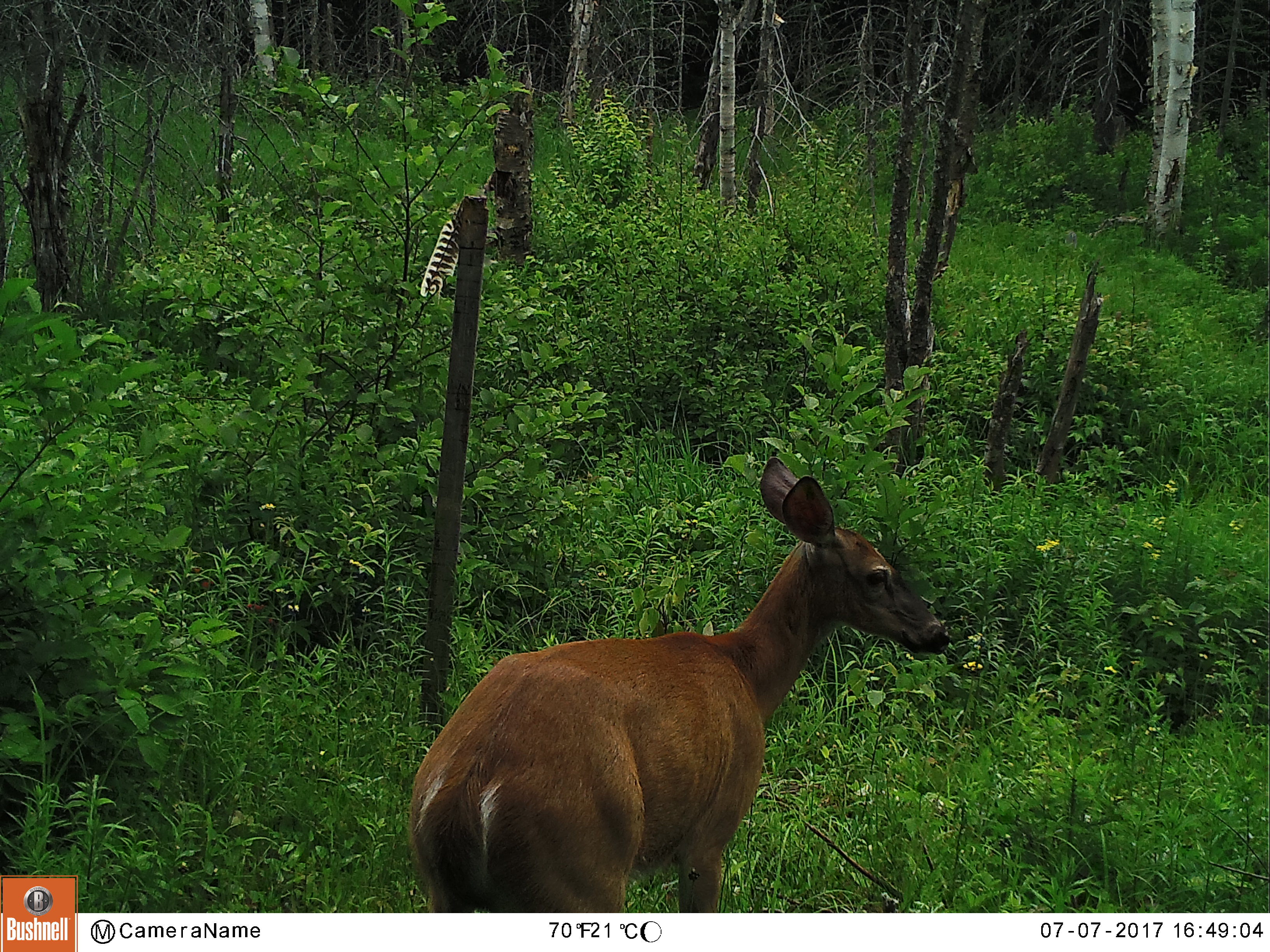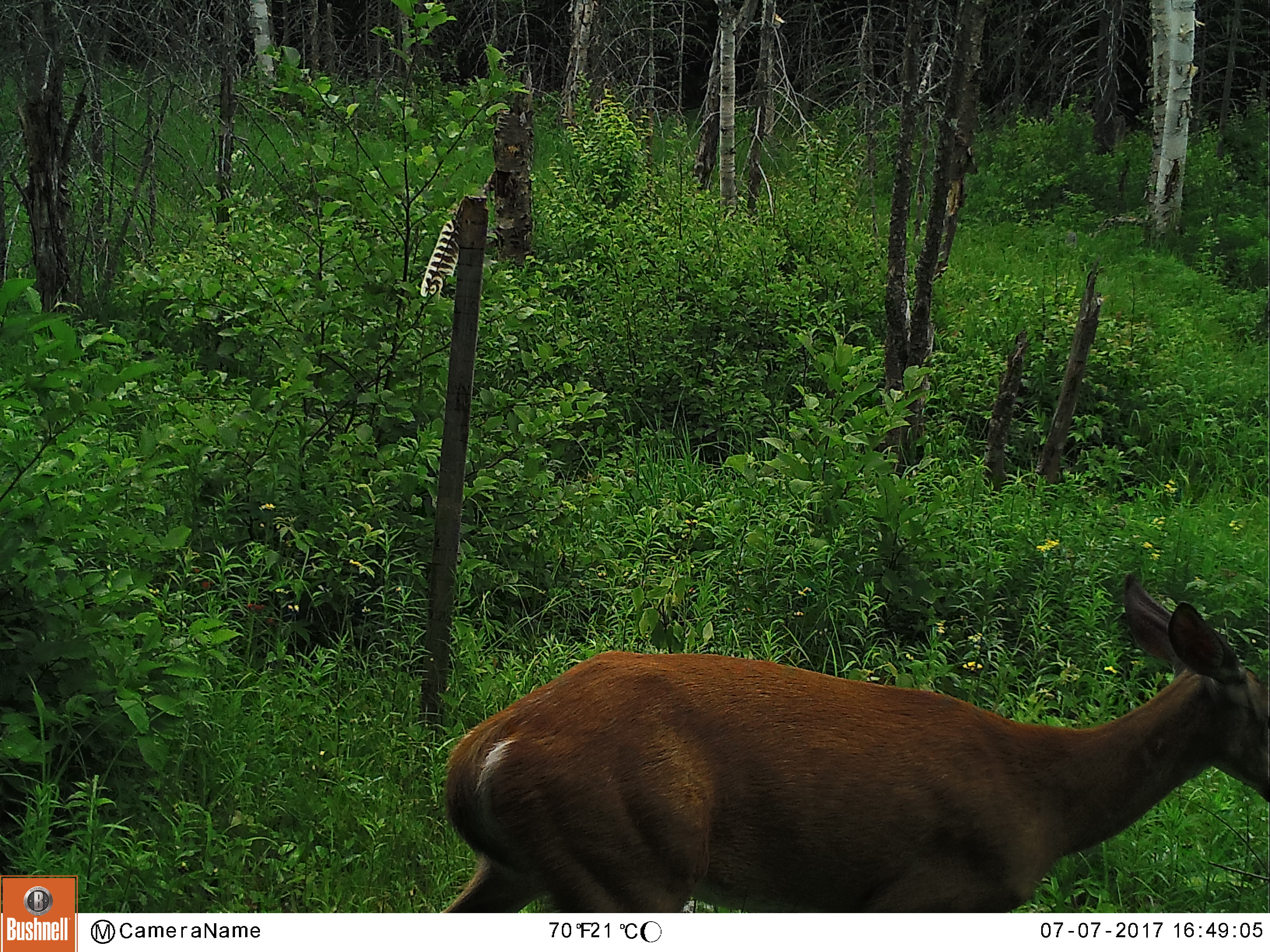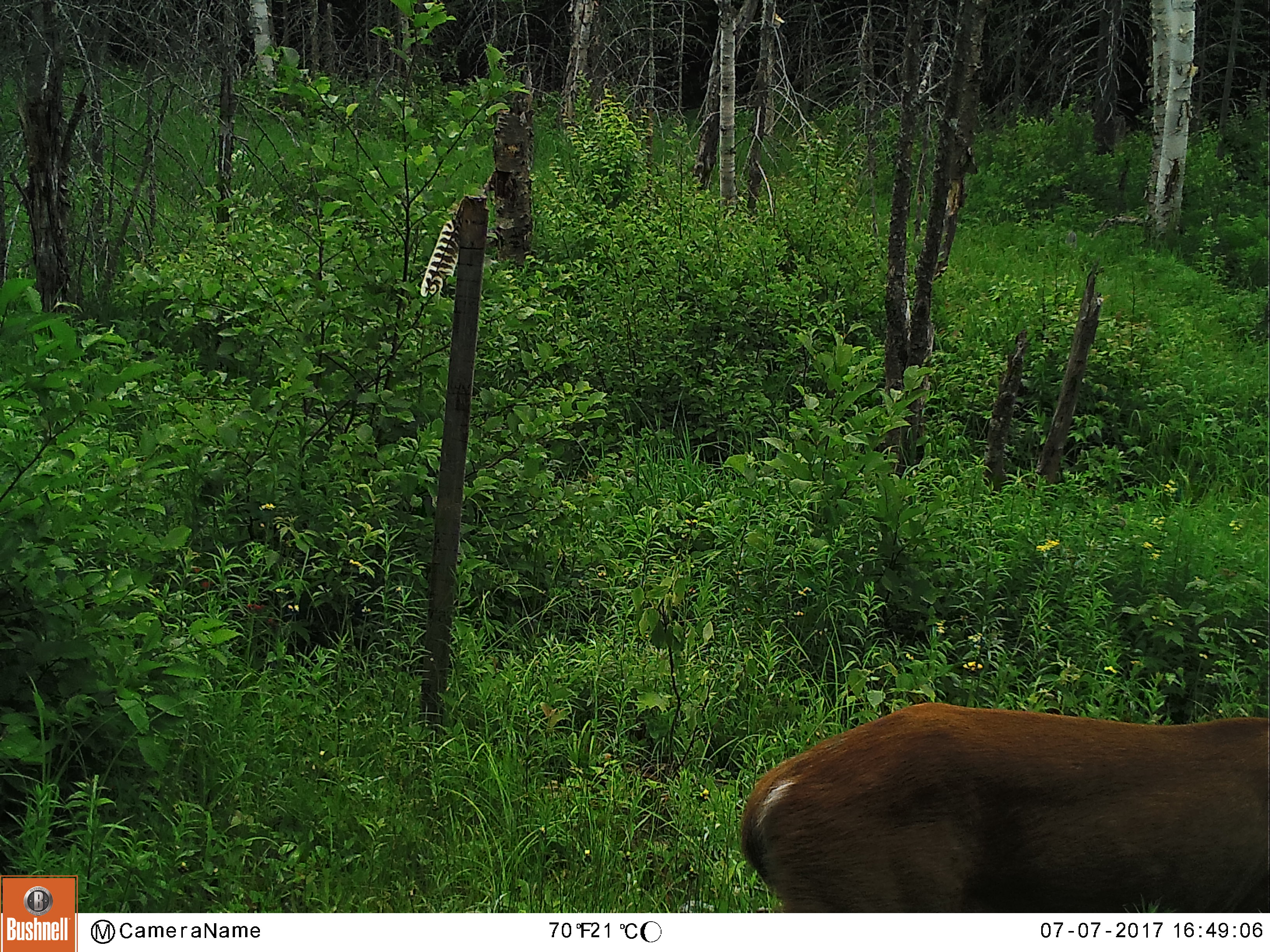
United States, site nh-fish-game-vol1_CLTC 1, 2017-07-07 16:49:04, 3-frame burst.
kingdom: Animalia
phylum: Chordata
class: Mammalia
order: Artiodactyla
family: Cervidae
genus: Odocoileus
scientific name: Odocoileus virginianus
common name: white-tailed deer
White-tailed deer (Odocoileus virginianus).